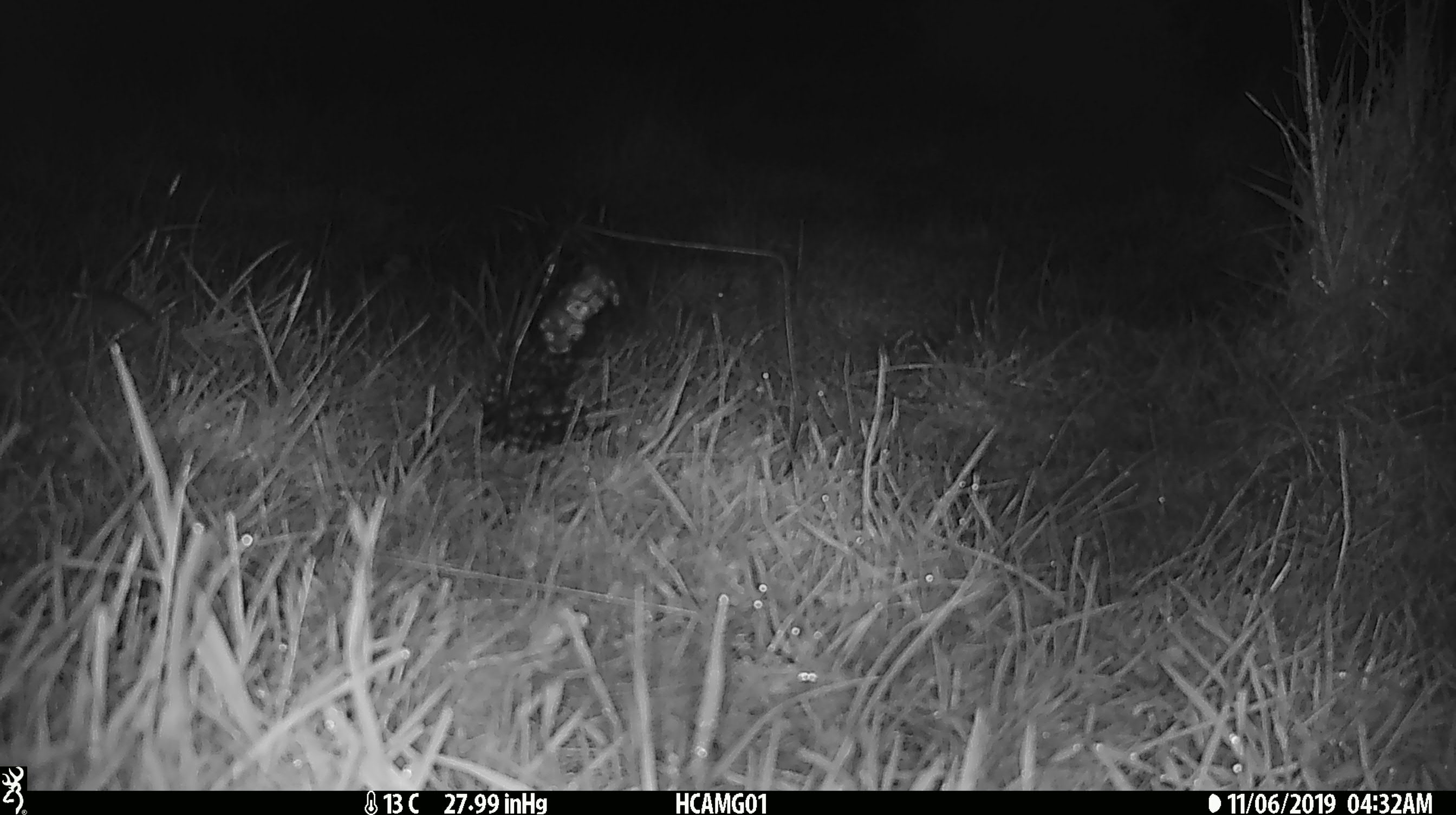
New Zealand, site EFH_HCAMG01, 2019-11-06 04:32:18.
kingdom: Animalia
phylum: Chordata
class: Mammalia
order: Rodentia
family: Muridae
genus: Mus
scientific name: Mus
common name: mouse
Mouse (Mus).